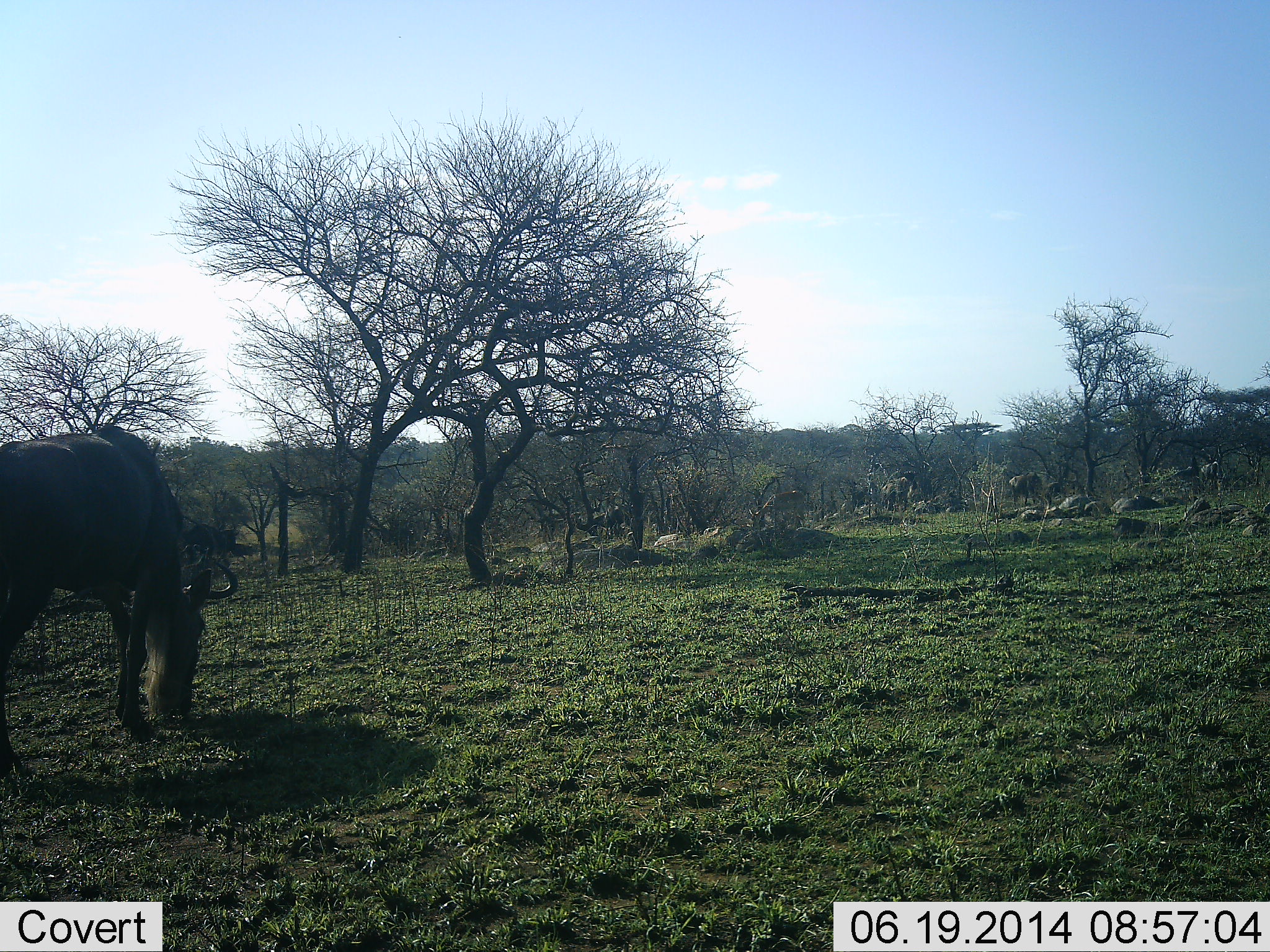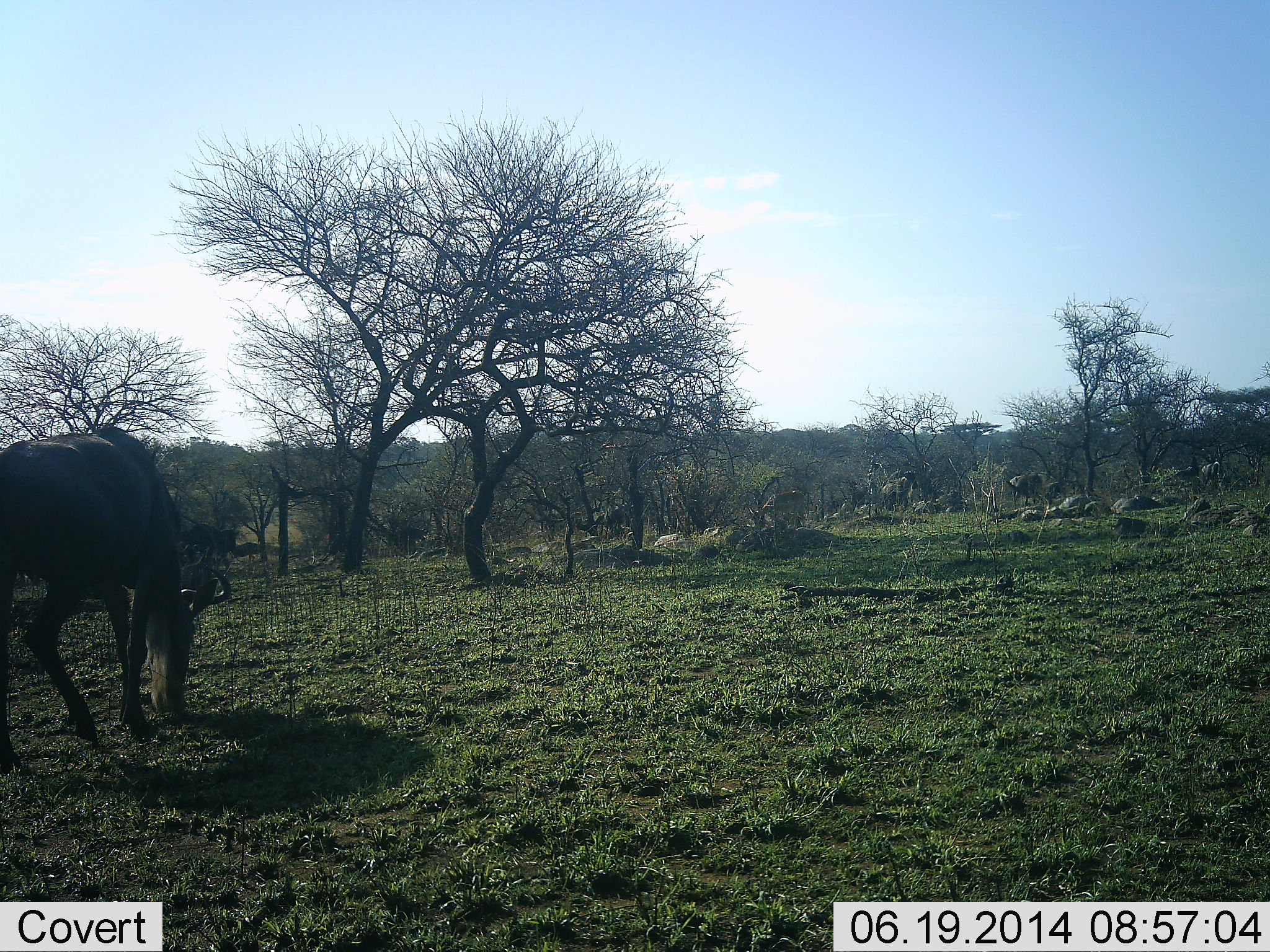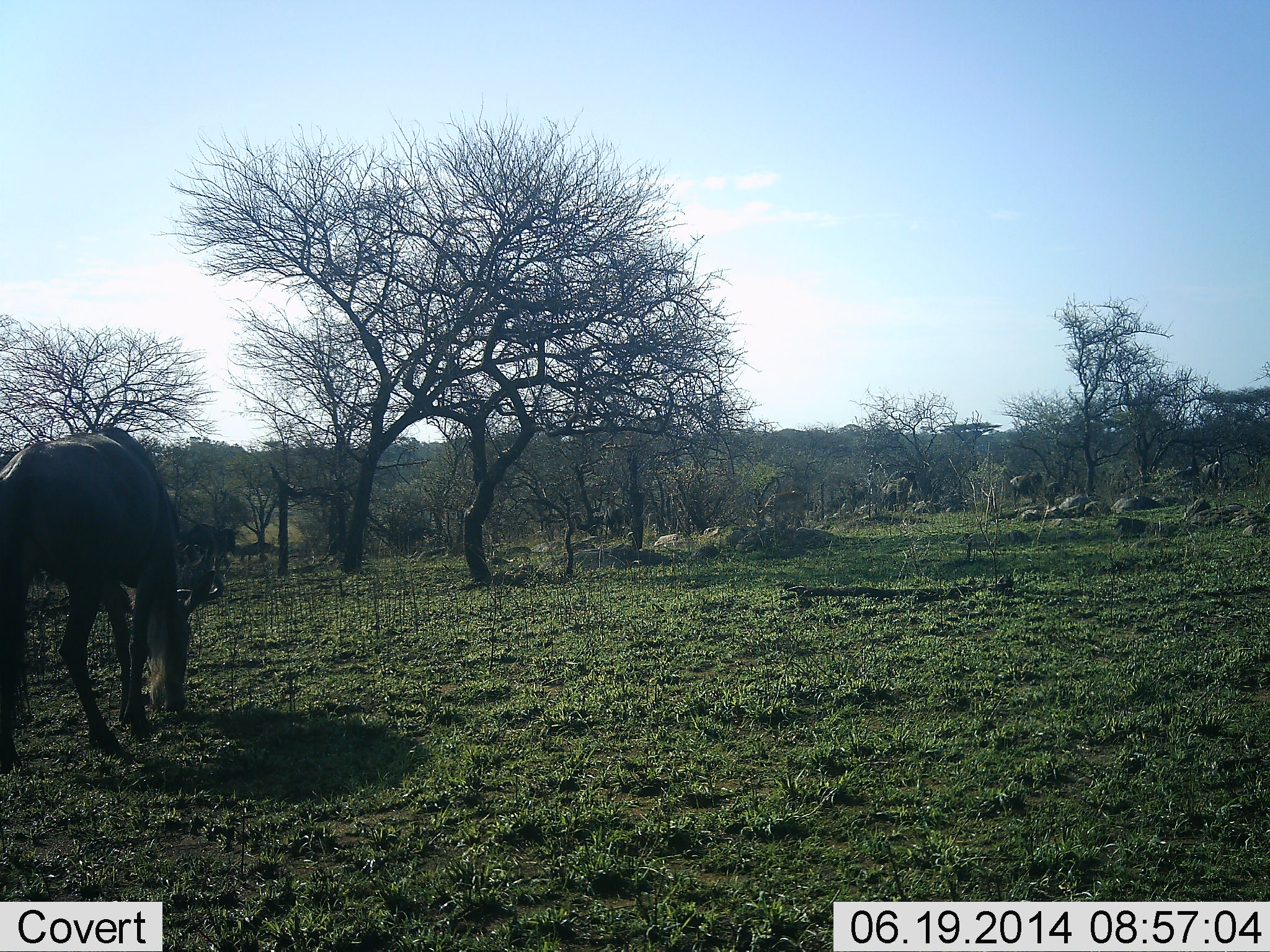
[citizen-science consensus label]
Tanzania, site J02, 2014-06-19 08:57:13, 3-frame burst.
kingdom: Animalia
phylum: Chordata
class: Mammalia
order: Artiodactyla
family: Bovidae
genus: Connochaetes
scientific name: Connochaetes taurinus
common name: blue wildebeest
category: wildebeest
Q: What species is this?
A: Wildebeest (blue wildebeest) (Connochaetes taurinus).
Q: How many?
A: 11-50.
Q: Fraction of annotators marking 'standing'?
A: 30%.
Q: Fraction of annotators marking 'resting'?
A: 0%.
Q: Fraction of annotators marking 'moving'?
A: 30%.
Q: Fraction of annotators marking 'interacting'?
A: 0%.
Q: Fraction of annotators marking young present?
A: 0%.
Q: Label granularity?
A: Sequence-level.